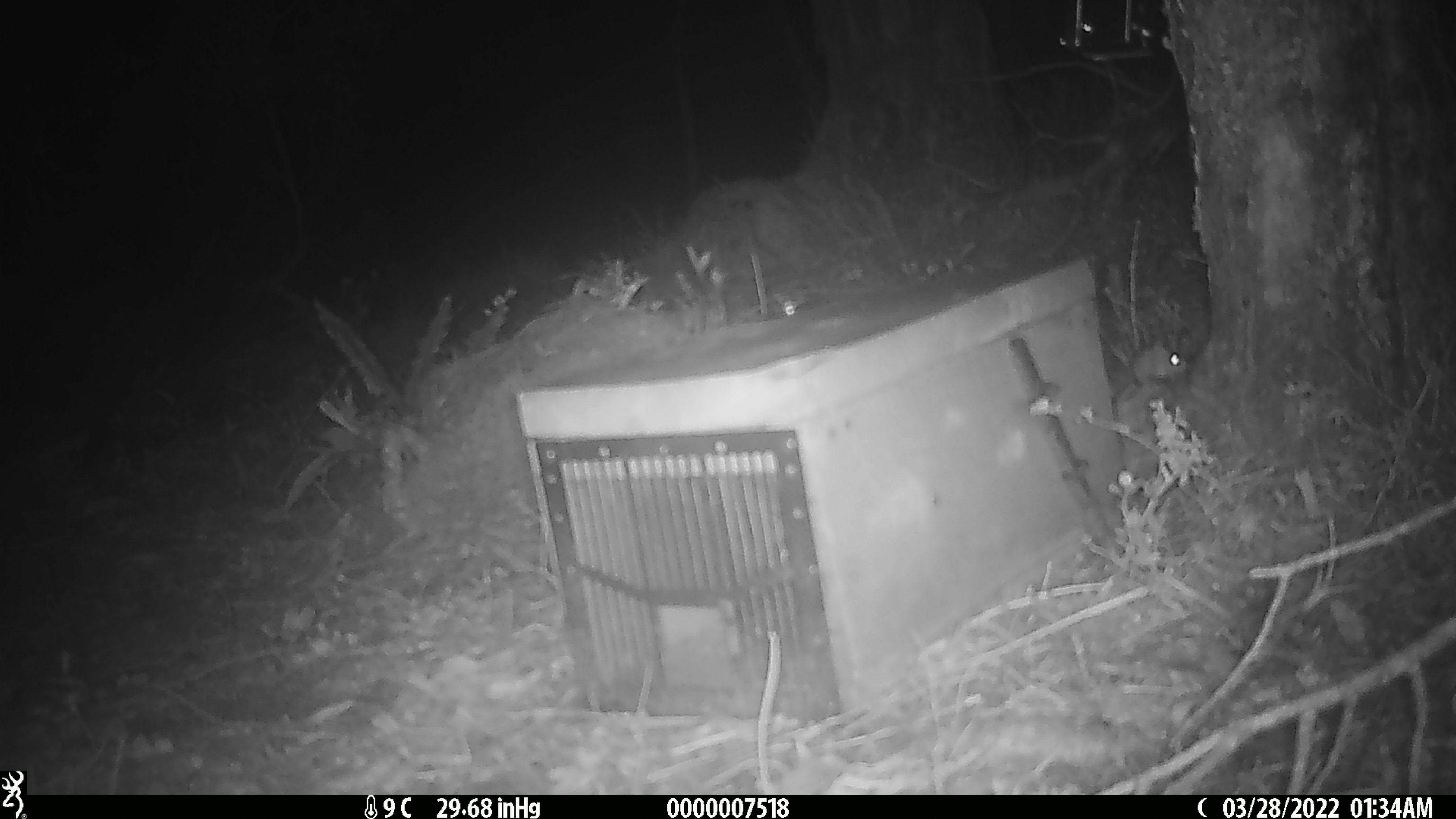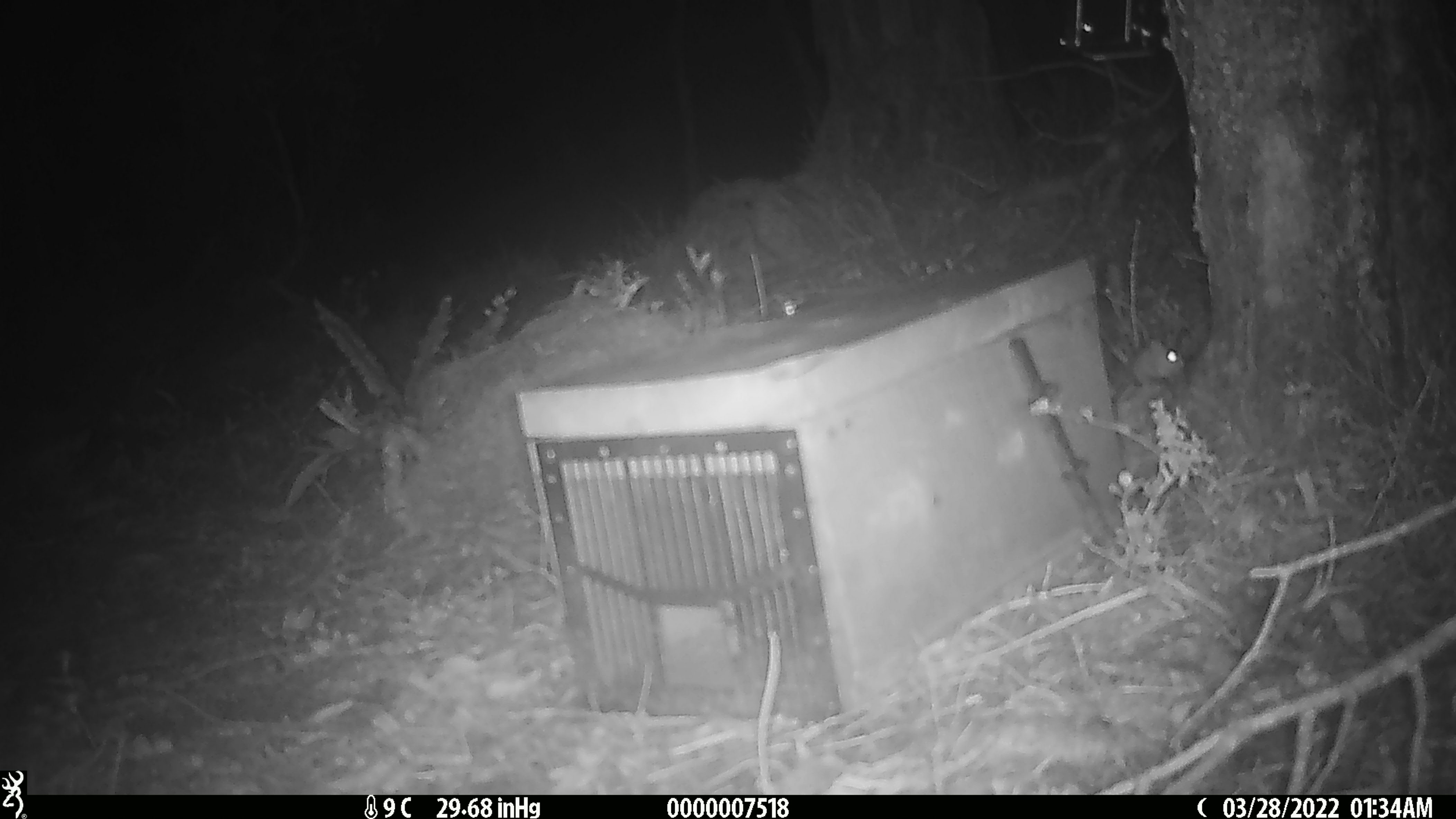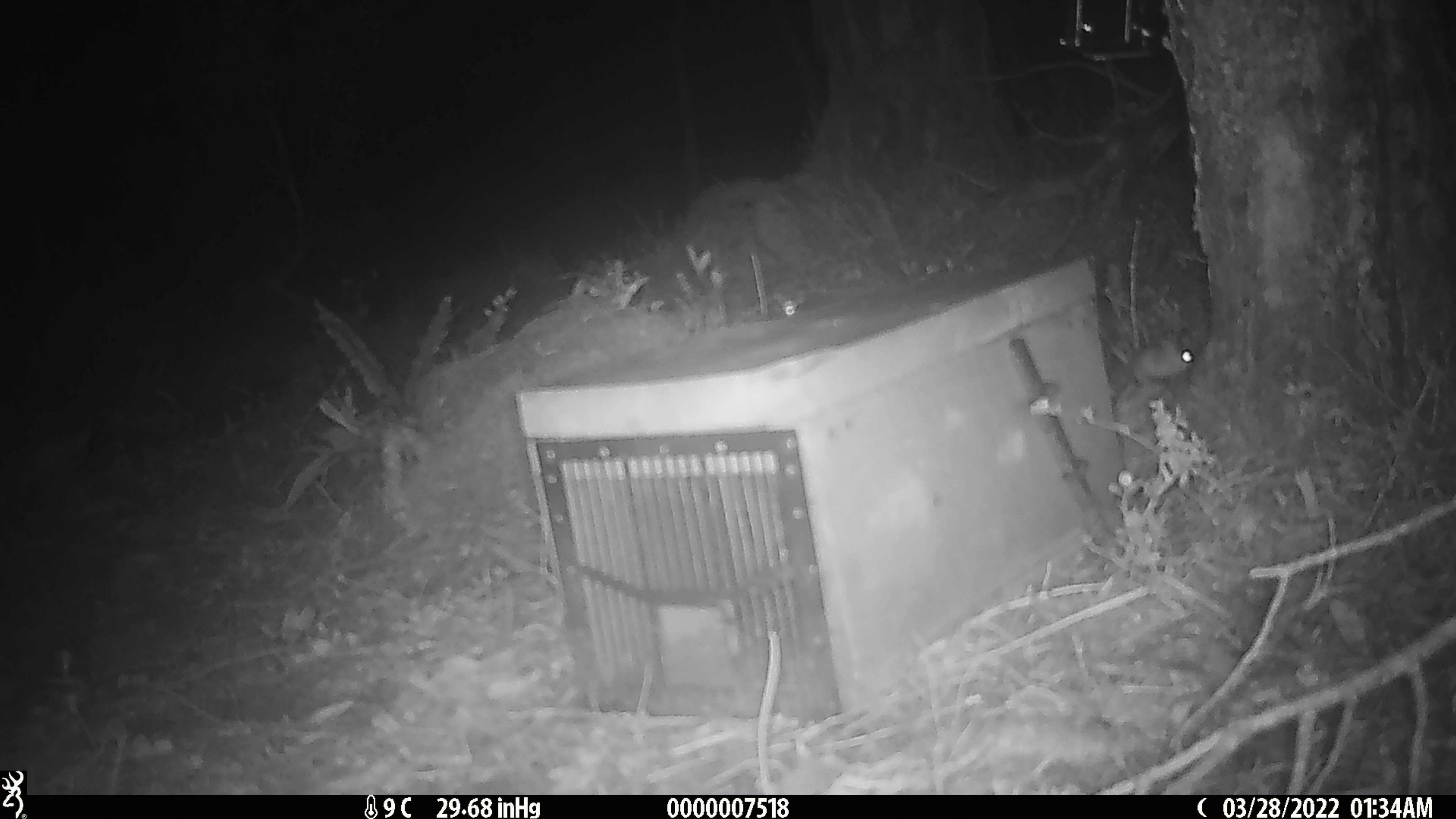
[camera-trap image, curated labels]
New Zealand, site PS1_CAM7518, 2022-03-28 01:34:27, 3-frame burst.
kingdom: Animalia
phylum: Chordata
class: Mammalia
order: Rodentia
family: Muridae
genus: Mus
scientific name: Mus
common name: mouse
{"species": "mouse (Mus)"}